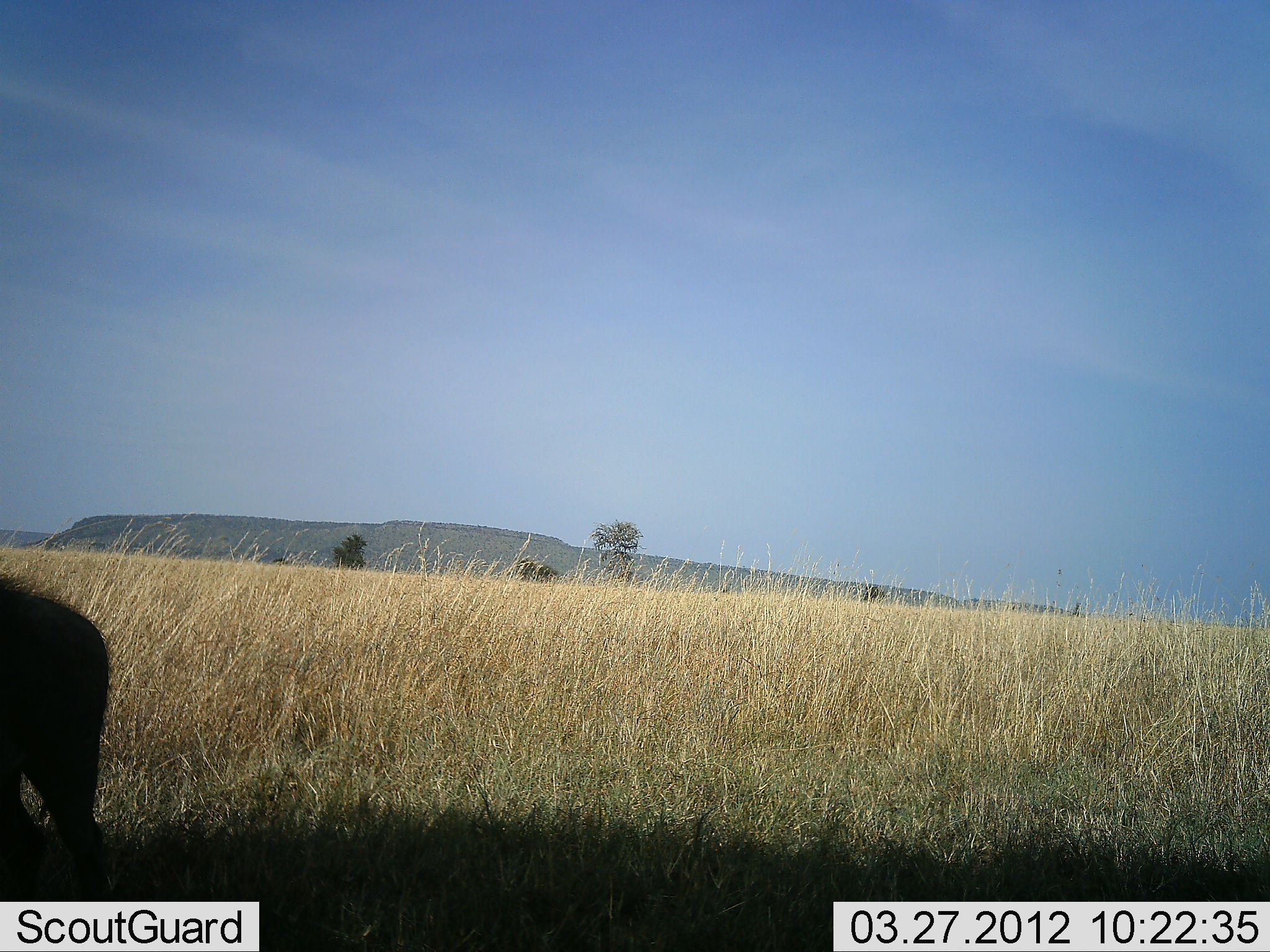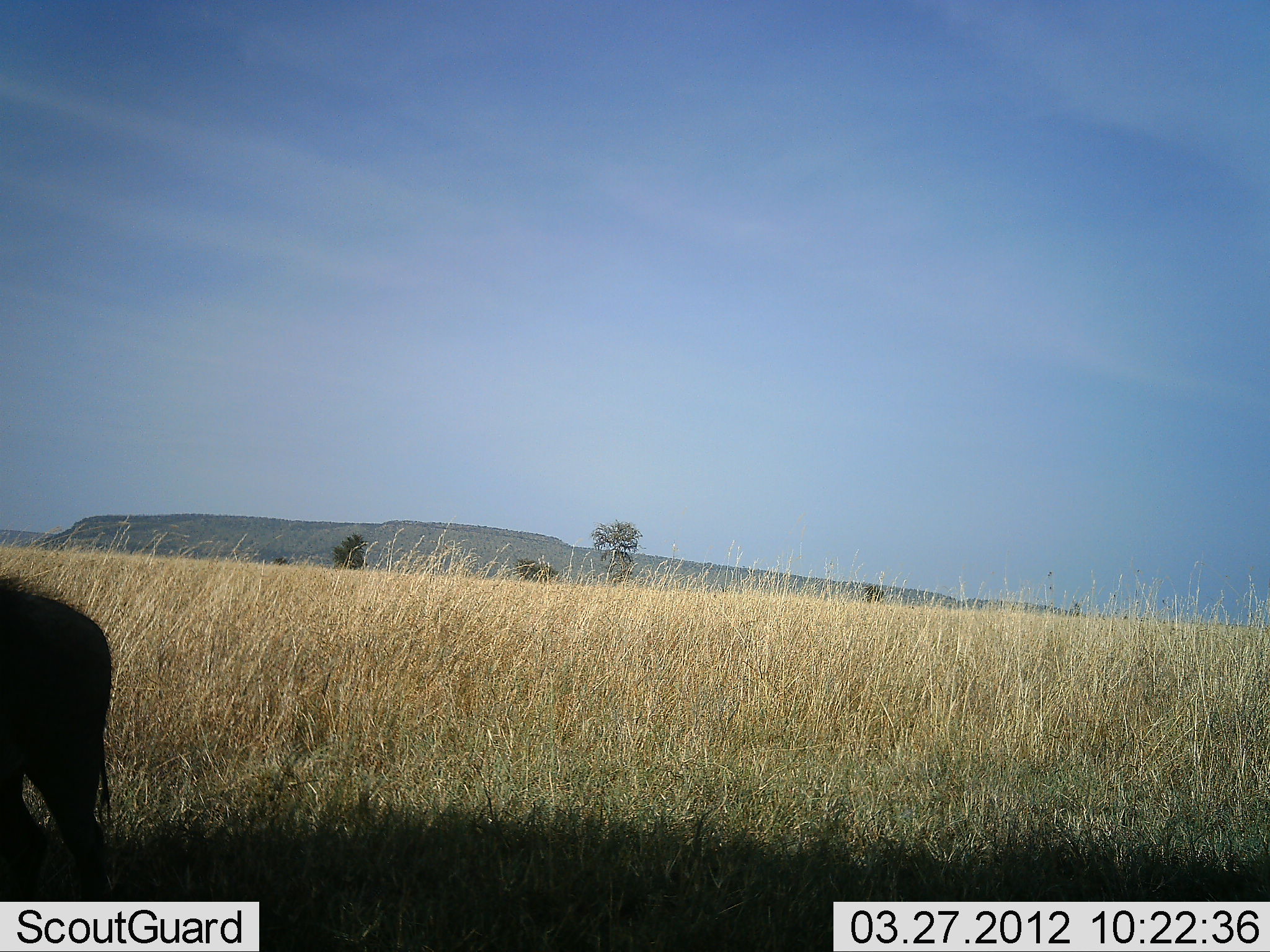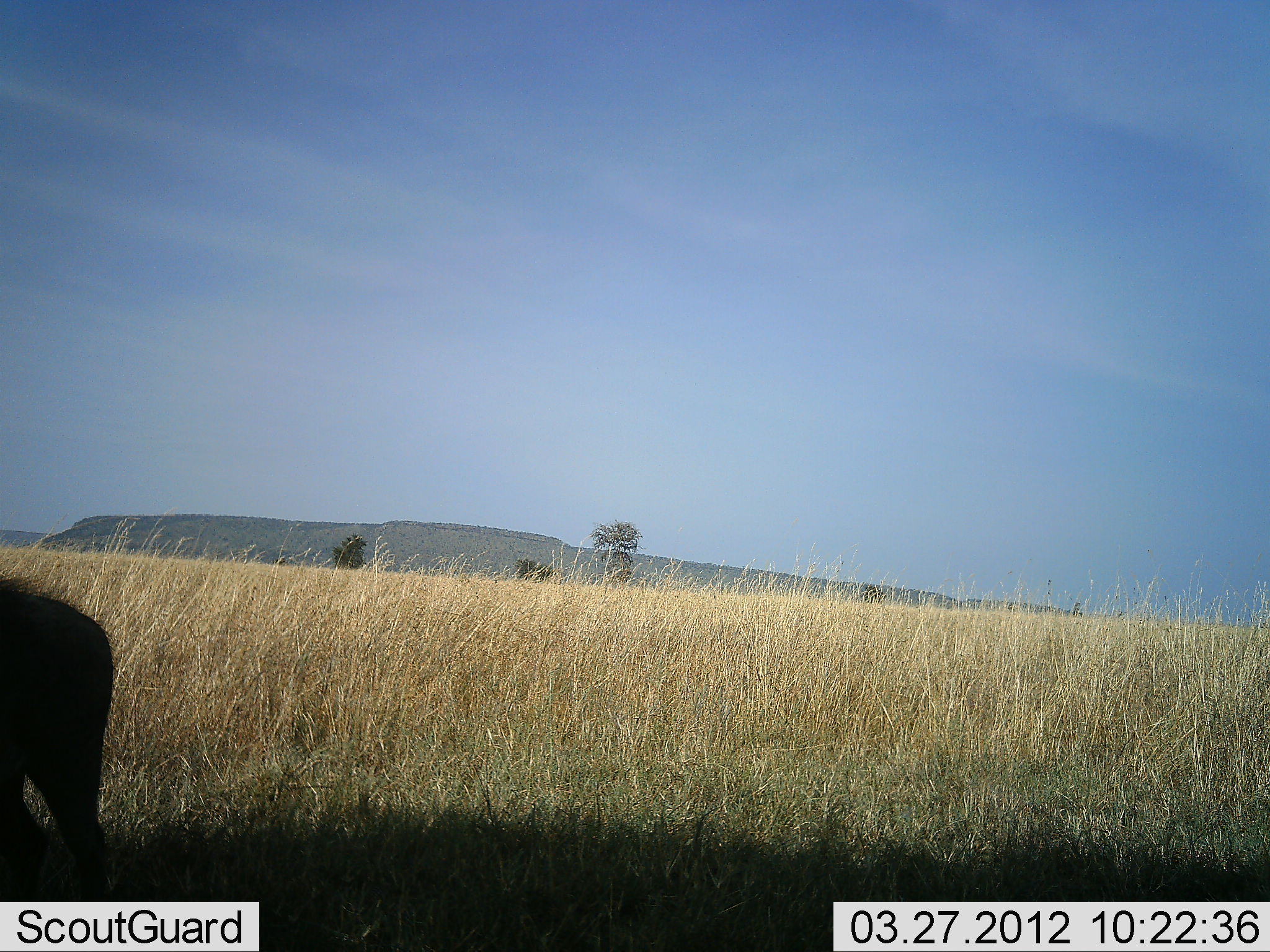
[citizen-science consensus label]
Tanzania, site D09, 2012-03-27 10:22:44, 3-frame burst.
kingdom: Animalia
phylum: Chordata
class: Mammalia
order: Artiodactyla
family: Suidae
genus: Phacochoerus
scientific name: Phacochoerus africanus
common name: warthog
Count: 1.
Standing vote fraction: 100%.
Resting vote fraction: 0%.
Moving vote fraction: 0%.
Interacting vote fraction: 0%.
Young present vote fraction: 0%.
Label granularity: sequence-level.